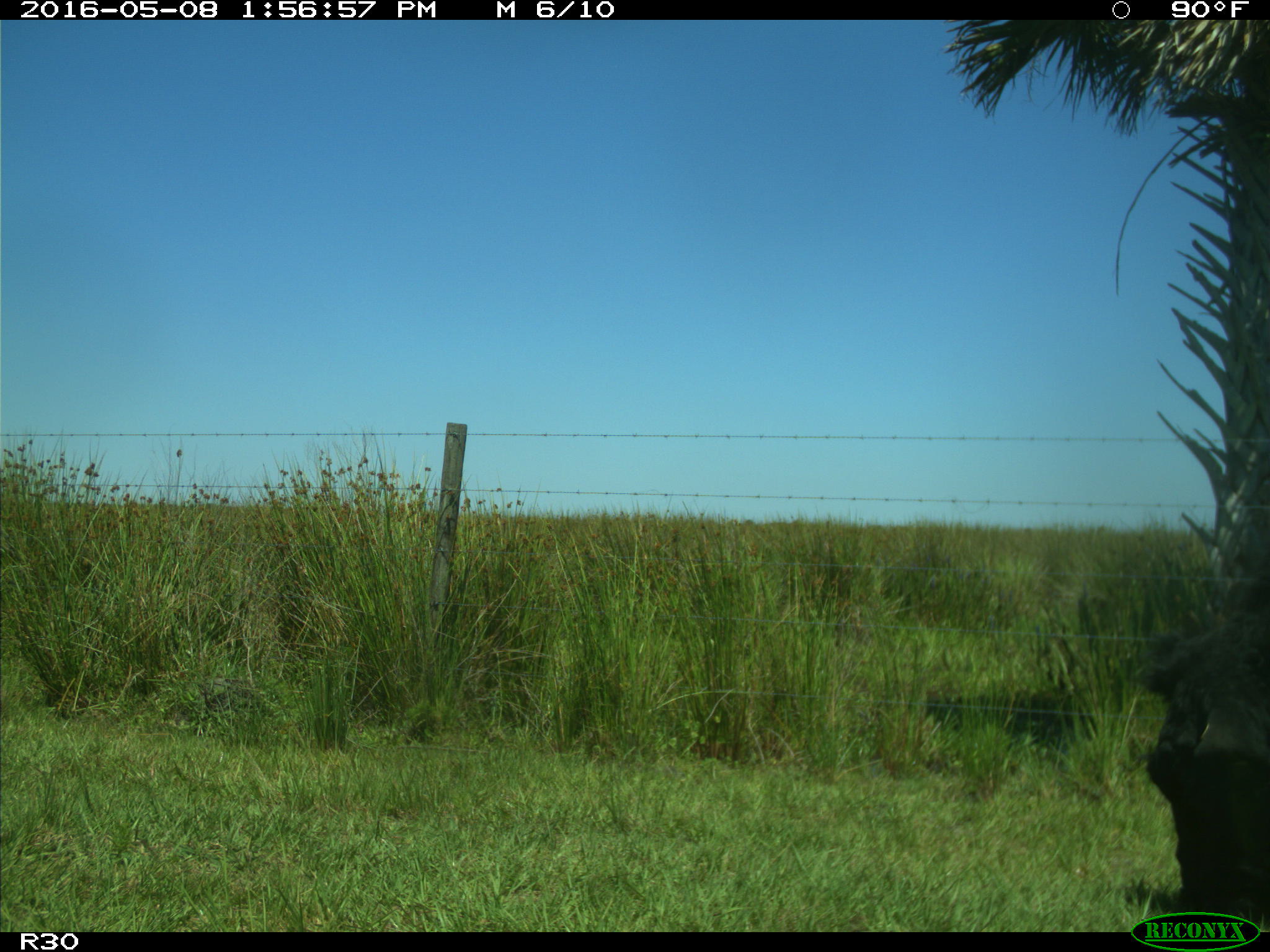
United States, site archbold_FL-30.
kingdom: Animalia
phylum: Chordata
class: Mammalia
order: Artiodactyla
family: Bovidae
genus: Bos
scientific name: Bos taurus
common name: domestic cow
Bos taurus (domestic cow).